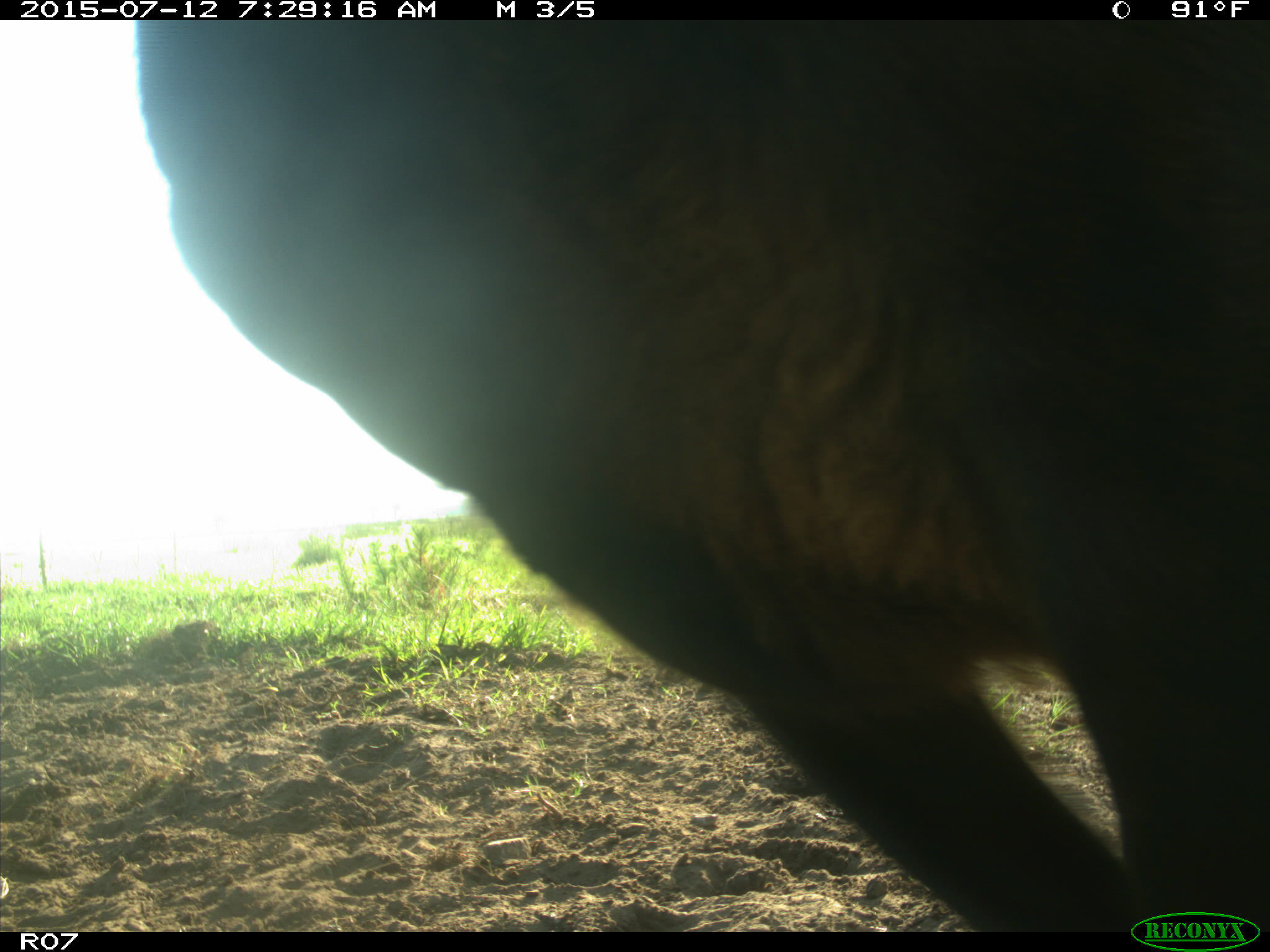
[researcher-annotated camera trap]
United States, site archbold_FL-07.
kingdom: Animalia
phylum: Chordata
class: Mammalia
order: Artiodactyla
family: Bovidae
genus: Bos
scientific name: Bos taurus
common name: domestic cow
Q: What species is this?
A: Bos taurus (domestic cow).